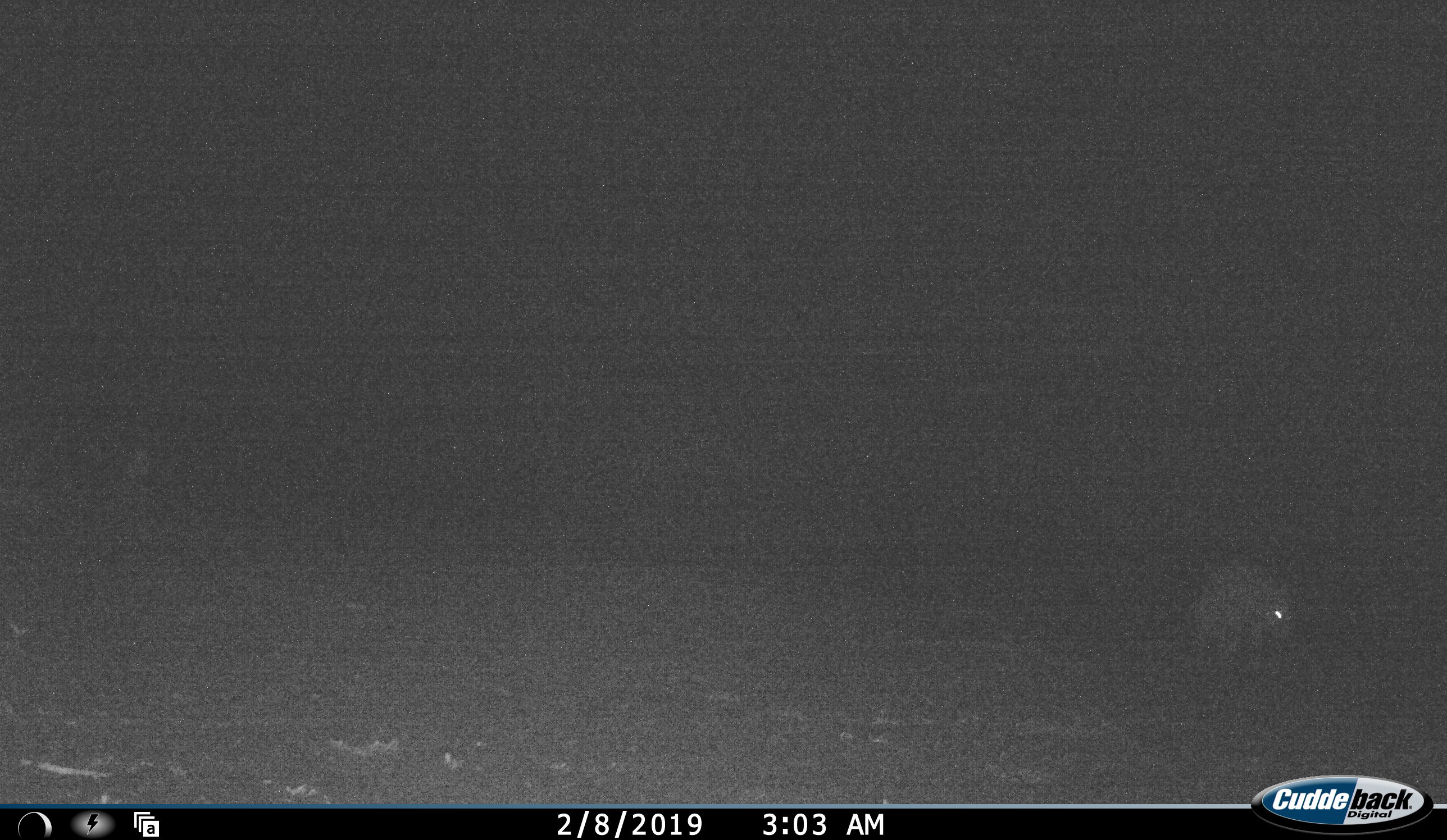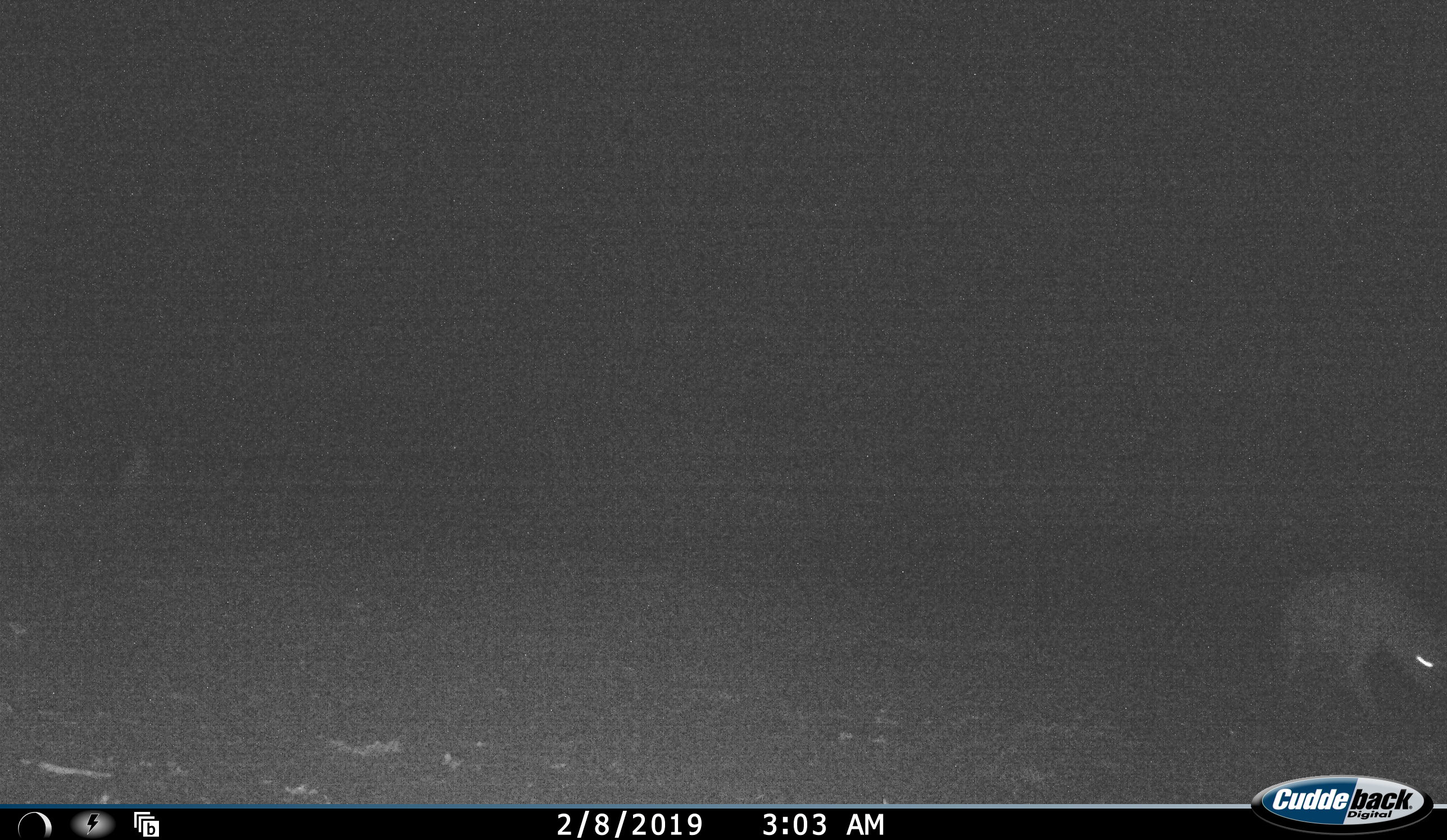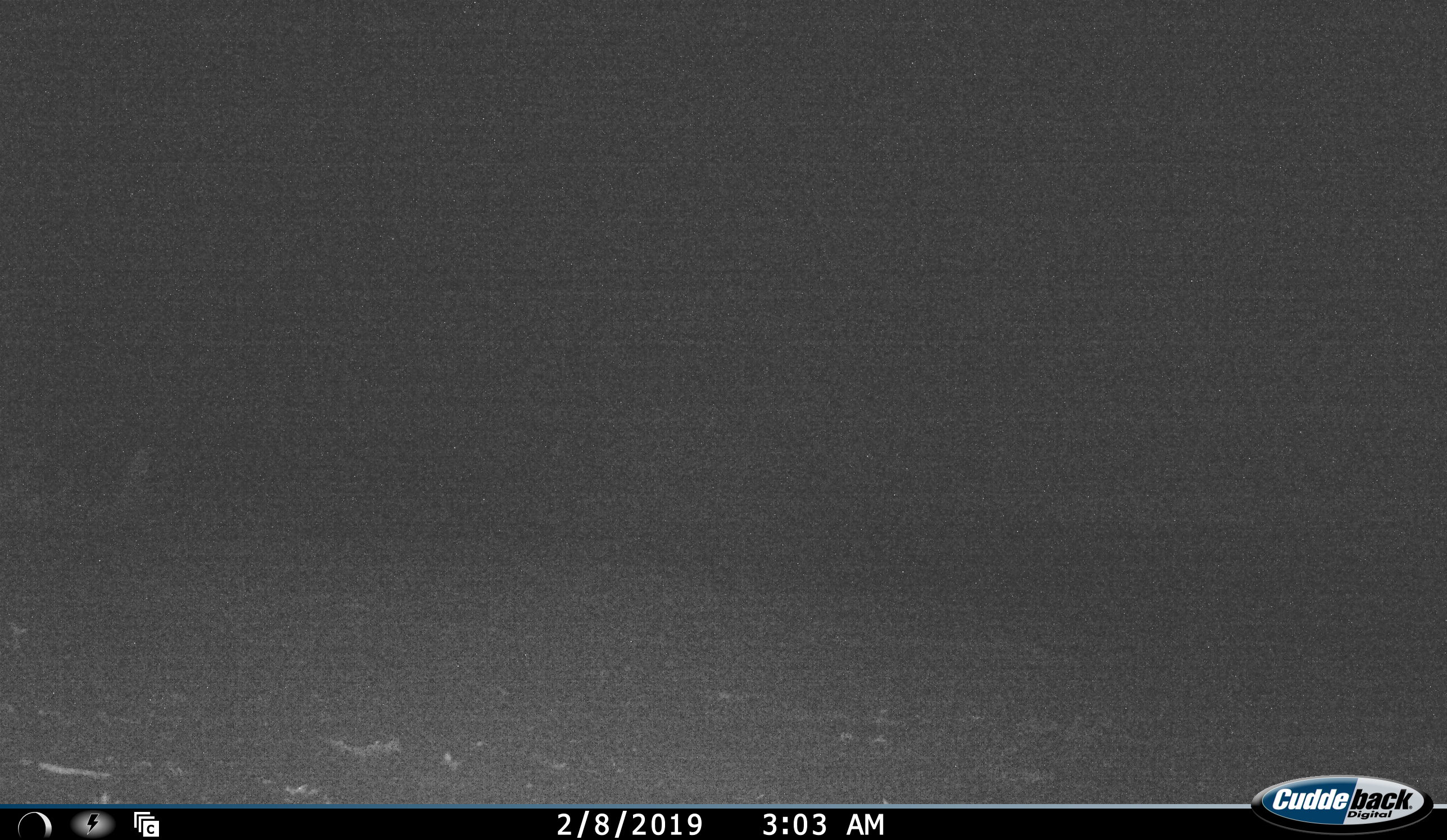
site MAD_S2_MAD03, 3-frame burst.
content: unidentified animal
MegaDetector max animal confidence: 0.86